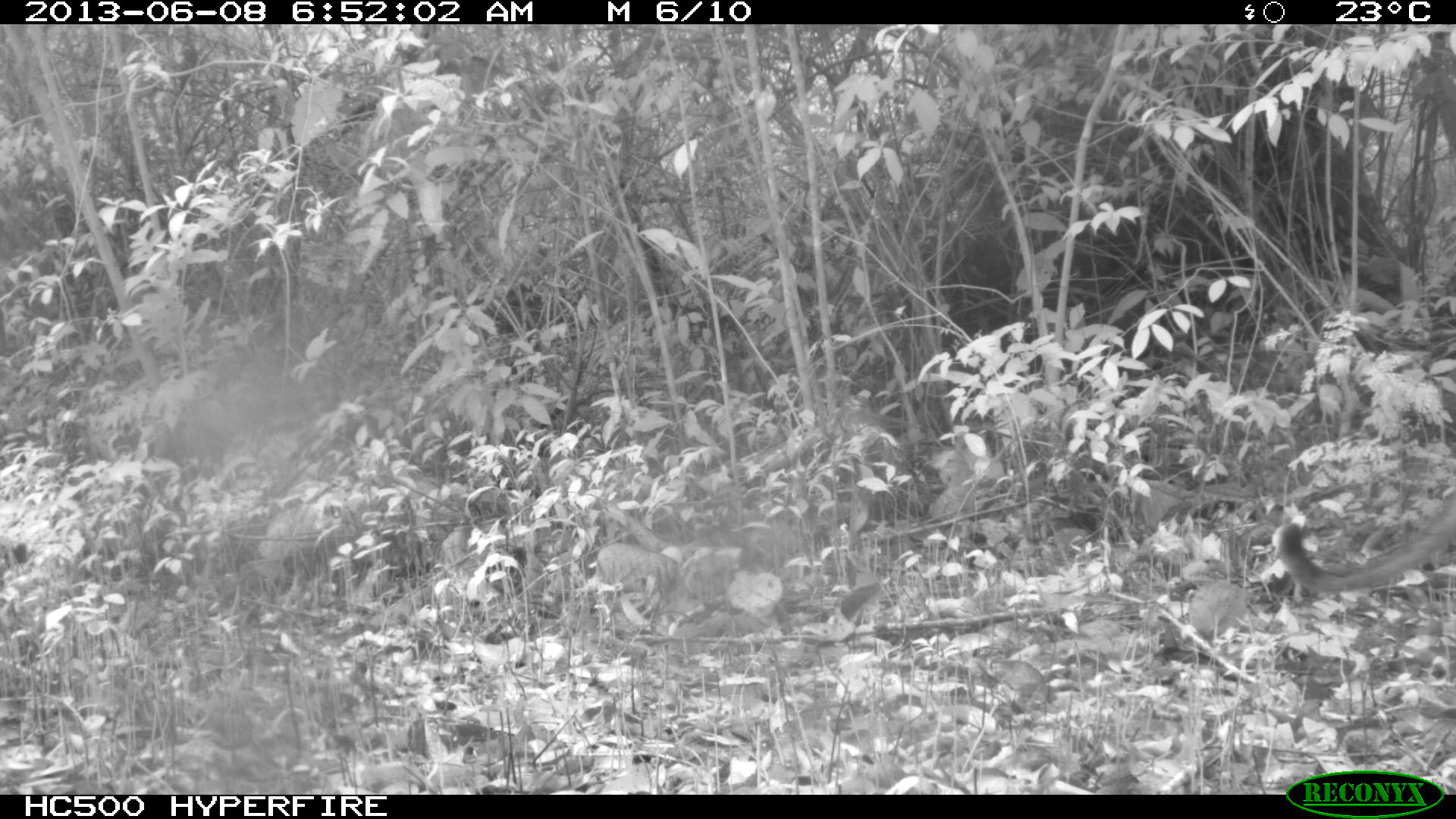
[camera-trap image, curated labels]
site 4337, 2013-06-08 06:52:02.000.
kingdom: Animalia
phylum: Chordata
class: Mammalia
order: Carnivora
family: Felidae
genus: Puma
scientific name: Puma concolor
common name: mountain lion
Puma concolor (mountain lion), count 1, sex male.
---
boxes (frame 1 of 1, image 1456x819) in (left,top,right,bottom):
puma concolor: (1271,506,1456,593)